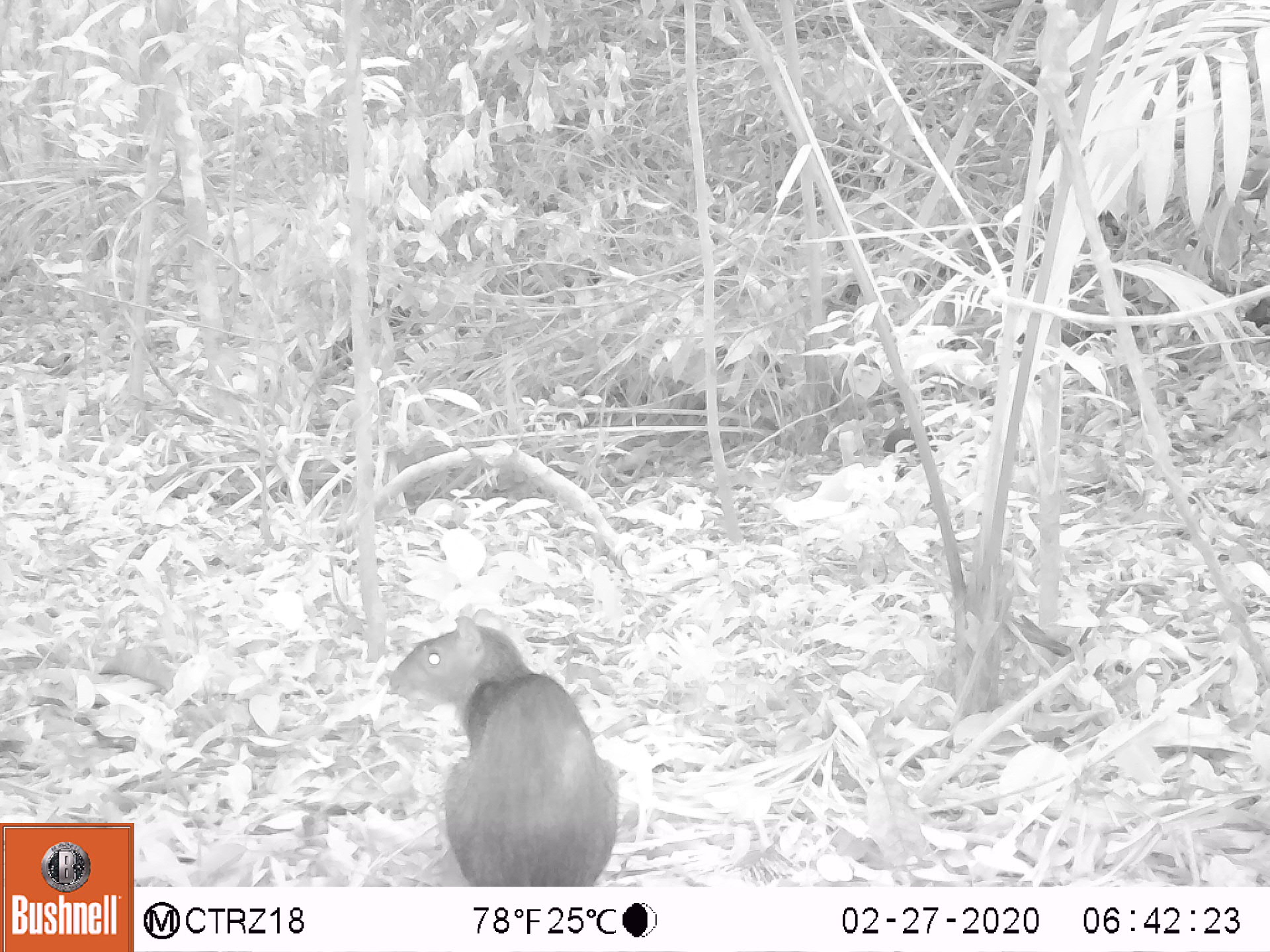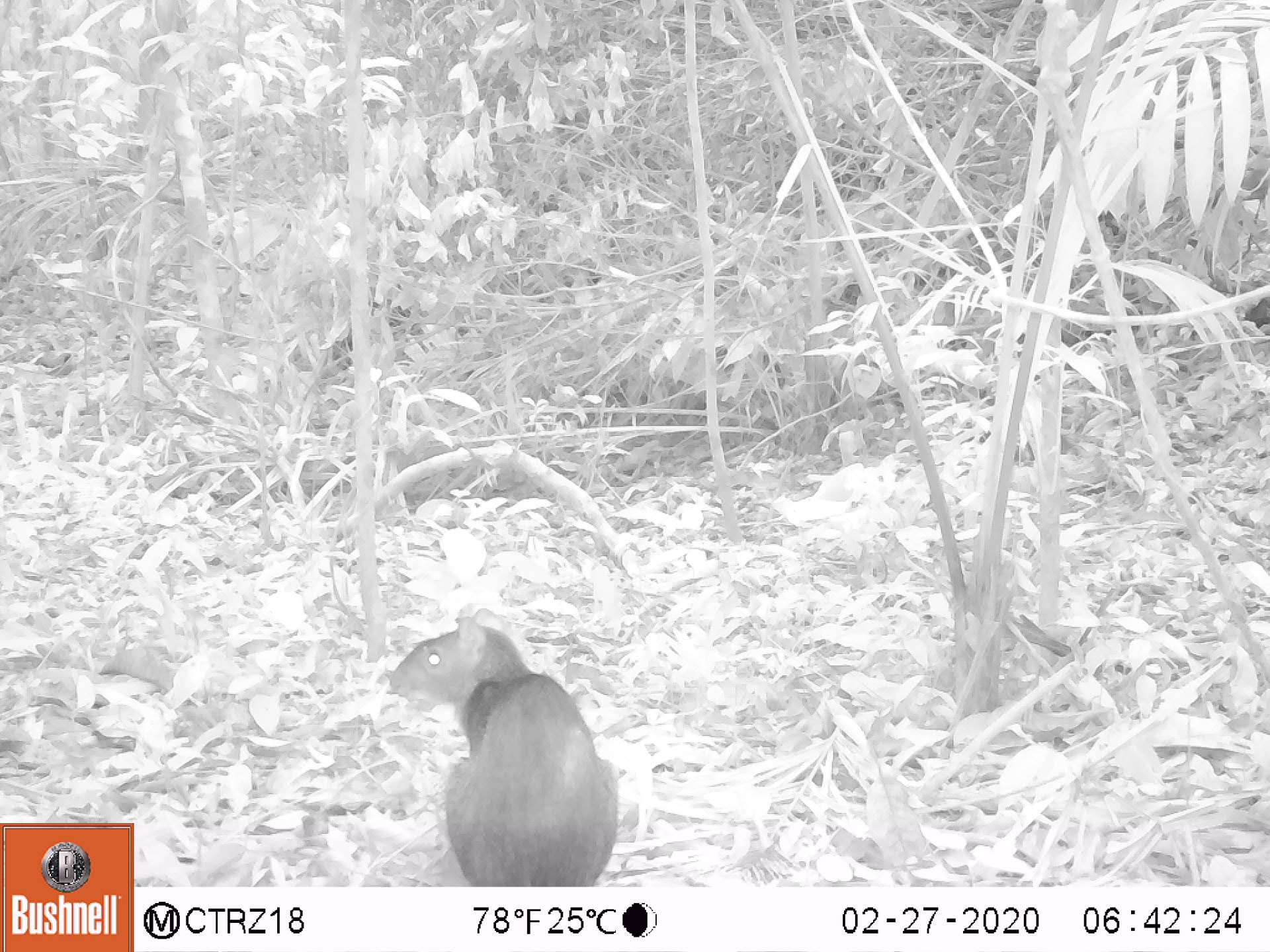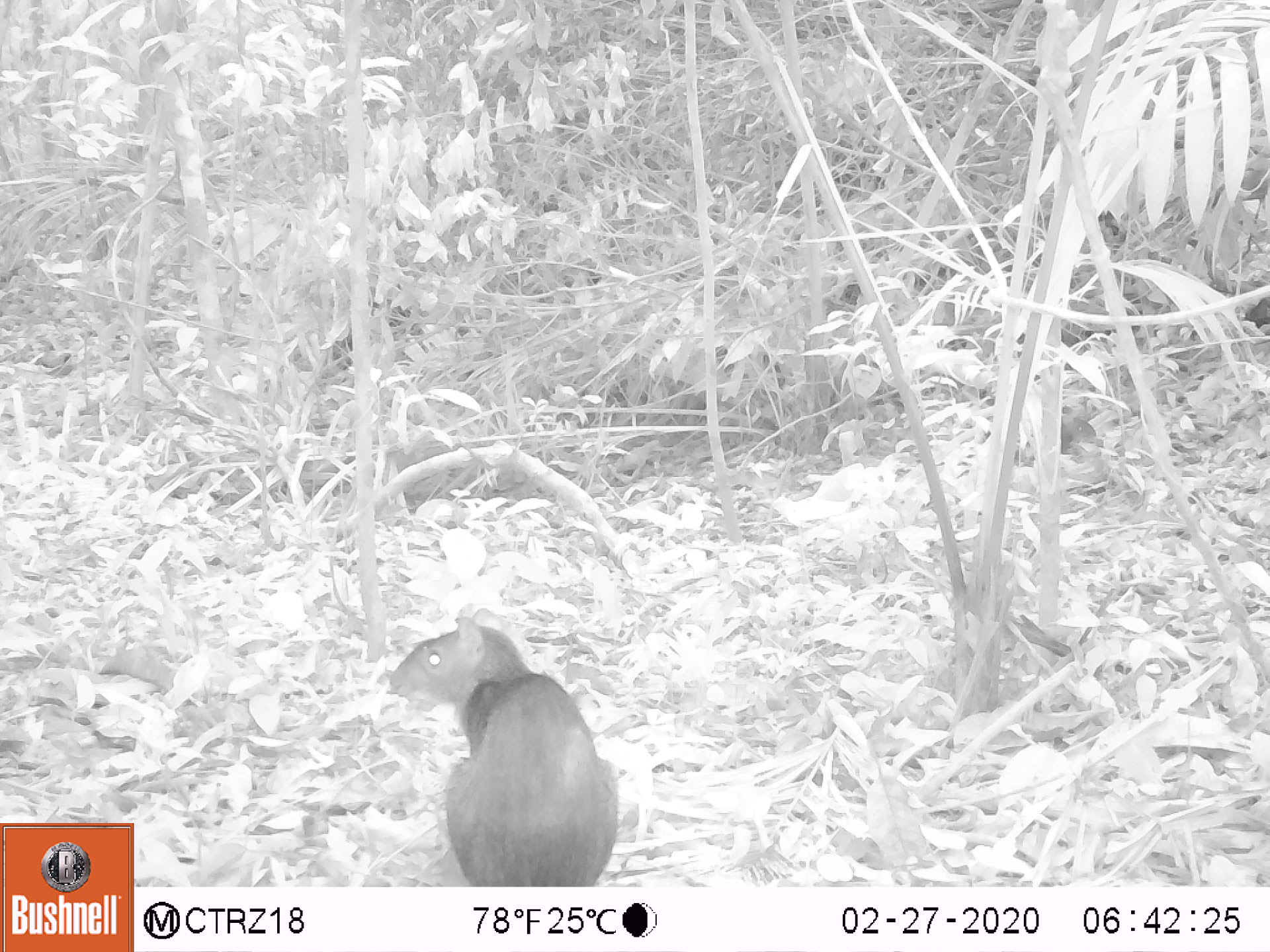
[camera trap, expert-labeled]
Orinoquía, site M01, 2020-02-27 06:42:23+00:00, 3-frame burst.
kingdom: Animalia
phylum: Chordata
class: Mammalia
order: Rodentia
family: Dasyproctidae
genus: Dasyprocta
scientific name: Dasyprocta fuliginosa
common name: black agouti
Black agouti (Dasyprocta fuliginosa).